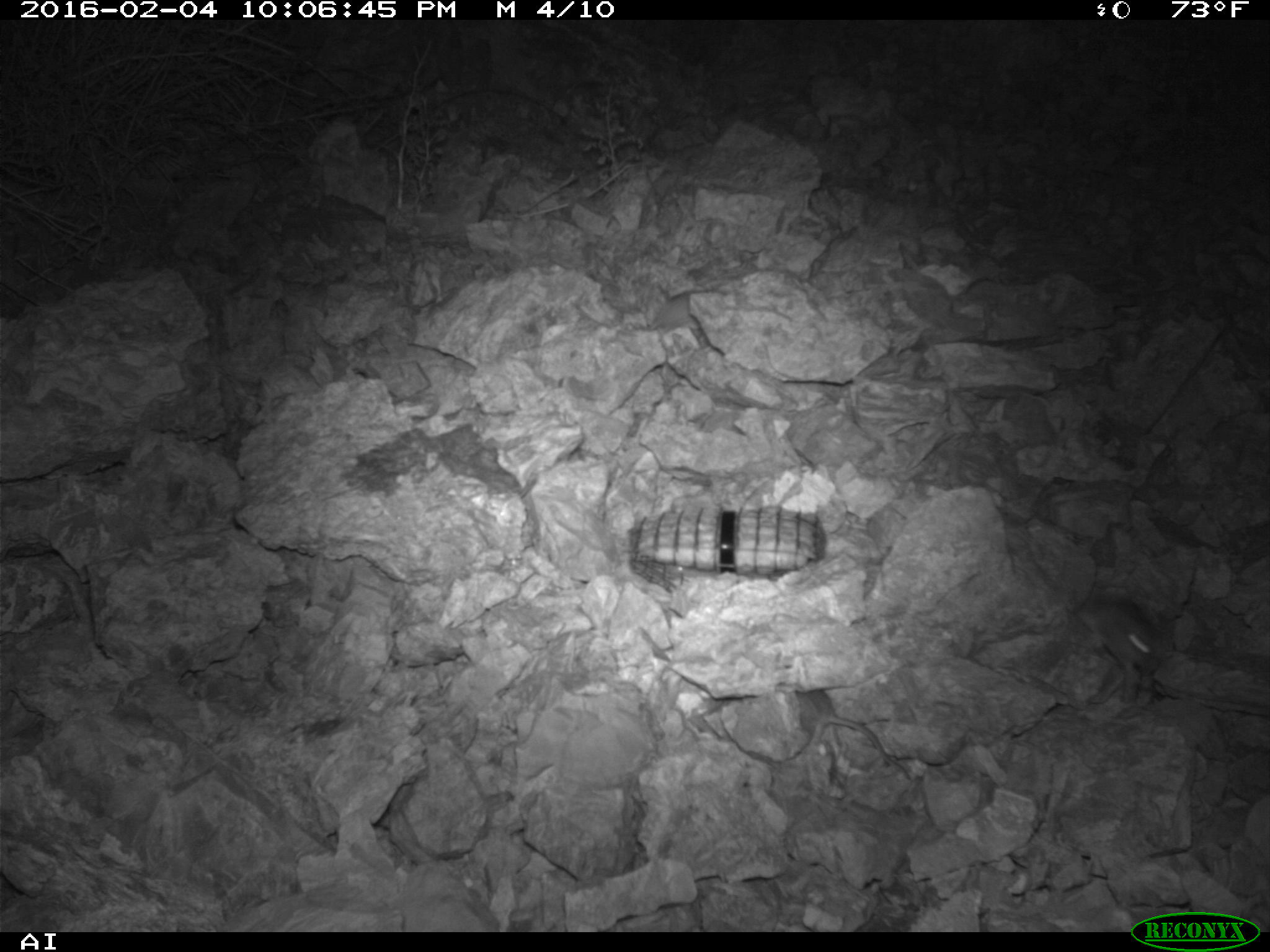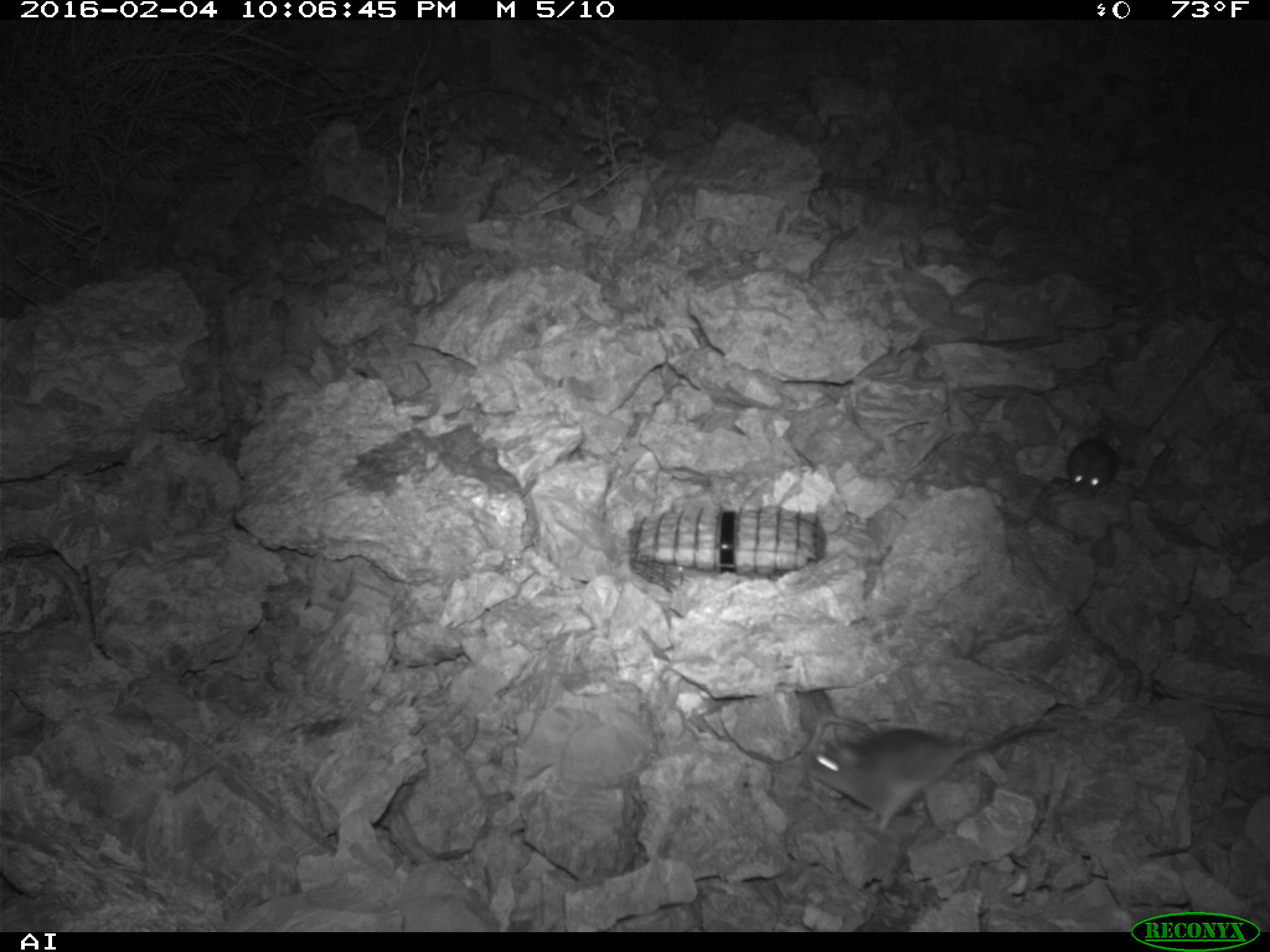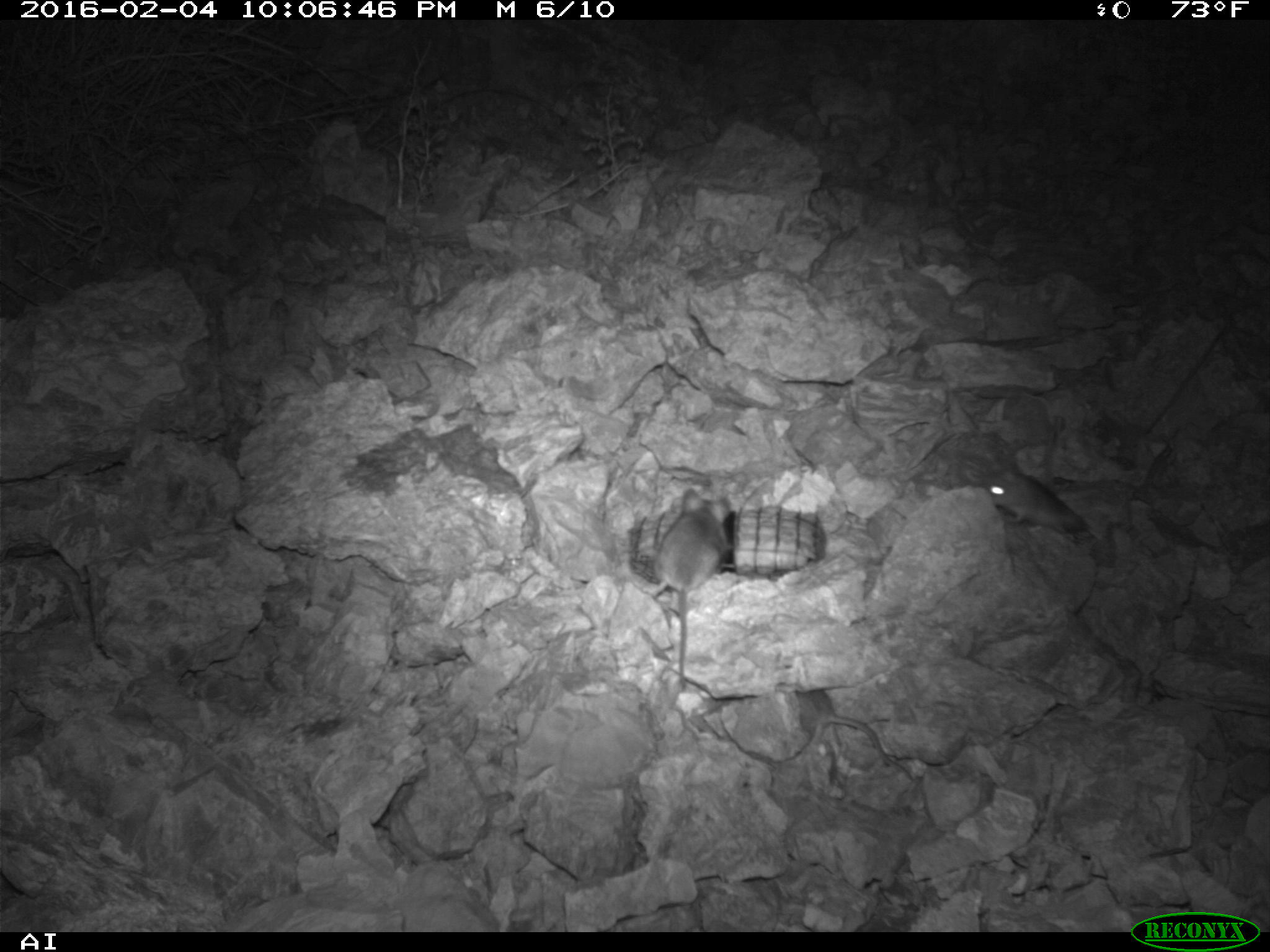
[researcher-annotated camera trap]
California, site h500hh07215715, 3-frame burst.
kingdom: Animalia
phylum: Chordata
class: Mammalia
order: Rodentia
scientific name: Rodentia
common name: rodent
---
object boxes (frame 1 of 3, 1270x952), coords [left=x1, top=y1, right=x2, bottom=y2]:
rodent: [left=708, top=689, right=912, bottom=782]; [left=1068, top=583, right=1170, bottom=671]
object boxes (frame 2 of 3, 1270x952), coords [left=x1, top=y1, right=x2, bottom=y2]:
rodent: [left=801, top=718, right=1042, bottom=830]; [left=1066, top=416, right=1116, bottom=500]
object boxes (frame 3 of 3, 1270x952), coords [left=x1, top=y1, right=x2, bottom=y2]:
rodent: [left=699, top=688, right=913, bottom=780]; [left=651, top=487, right=734, bottom=686]; [left=976, top=462, right=1091, bottom=539]